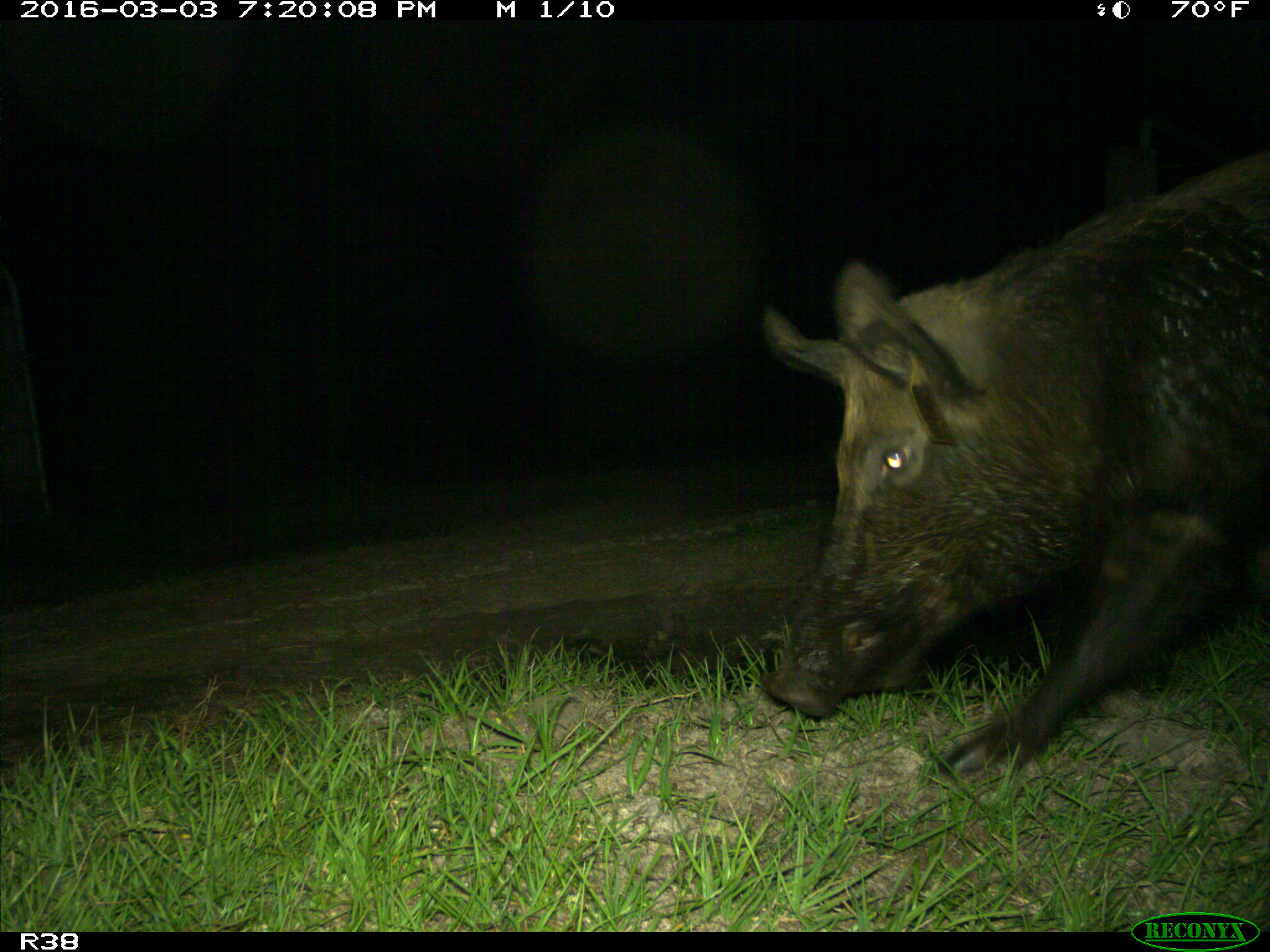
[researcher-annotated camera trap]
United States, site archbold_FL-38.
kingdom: Animalia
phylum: Chordata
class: Mammalia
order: Artiodactyla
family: Suidae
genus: Sus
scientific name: Sus scrofa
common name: wild boar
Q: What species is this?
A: Sus scrofa (wild boar).